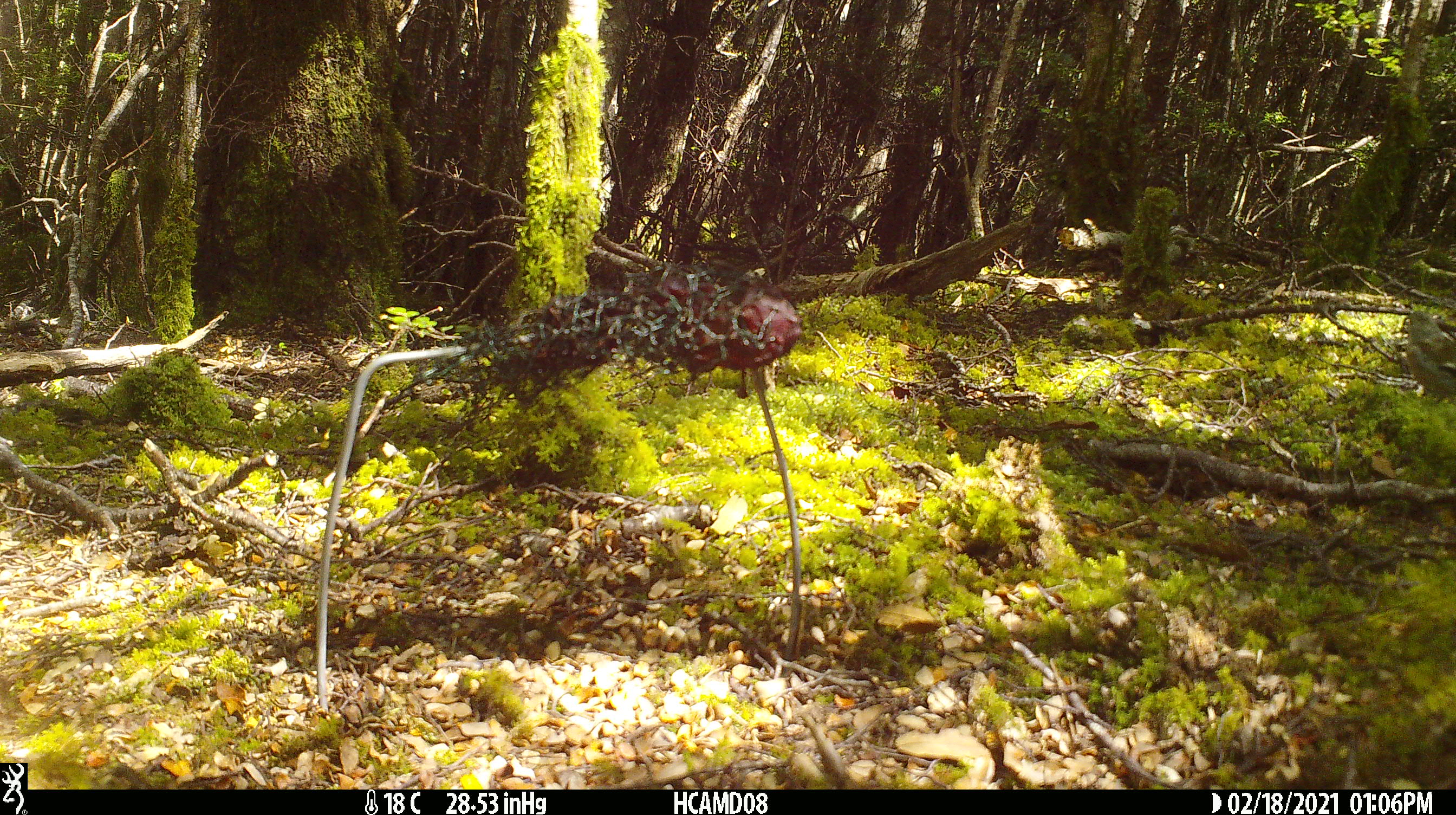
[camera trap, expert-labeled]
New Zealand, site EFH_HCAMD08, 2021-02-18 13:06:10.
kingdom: Animalia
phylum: Chordata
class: Aves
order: Passeriformes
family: Fringillidae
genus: Fringilla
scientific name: Fringilla coelebs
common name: common chaffinch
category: chaffinch